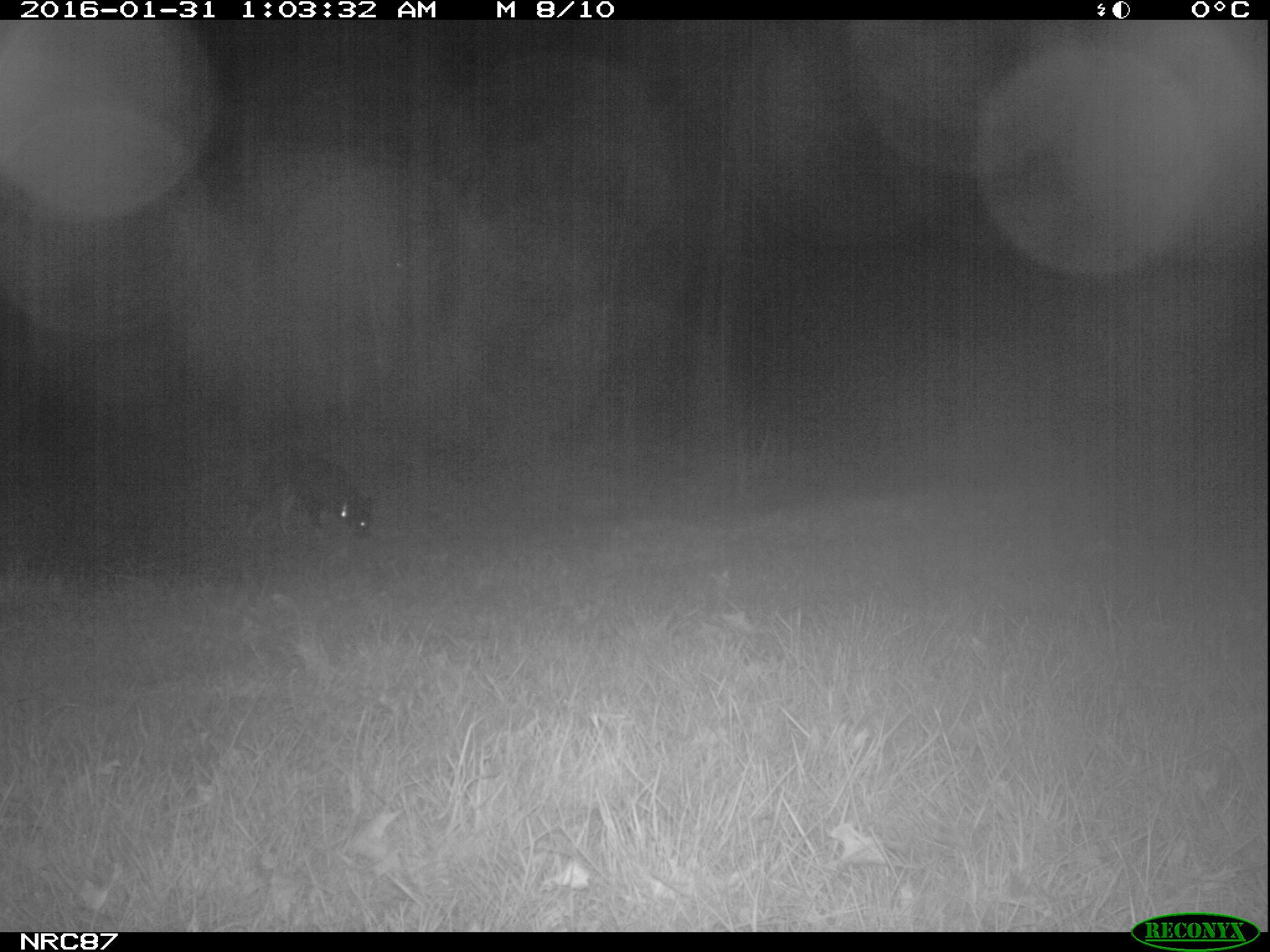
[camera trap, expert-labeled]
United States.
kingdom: Animalia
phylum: Chordata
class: Mammalia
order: Carnivora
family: Canidae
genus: Canis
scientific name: Canis familiaris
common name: domestic dog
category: Dog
Dog (domestic dog) (Canis familiaris).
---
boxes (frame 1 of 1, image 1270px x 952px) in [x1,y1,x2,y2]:
Dog: [221,440,377,543]